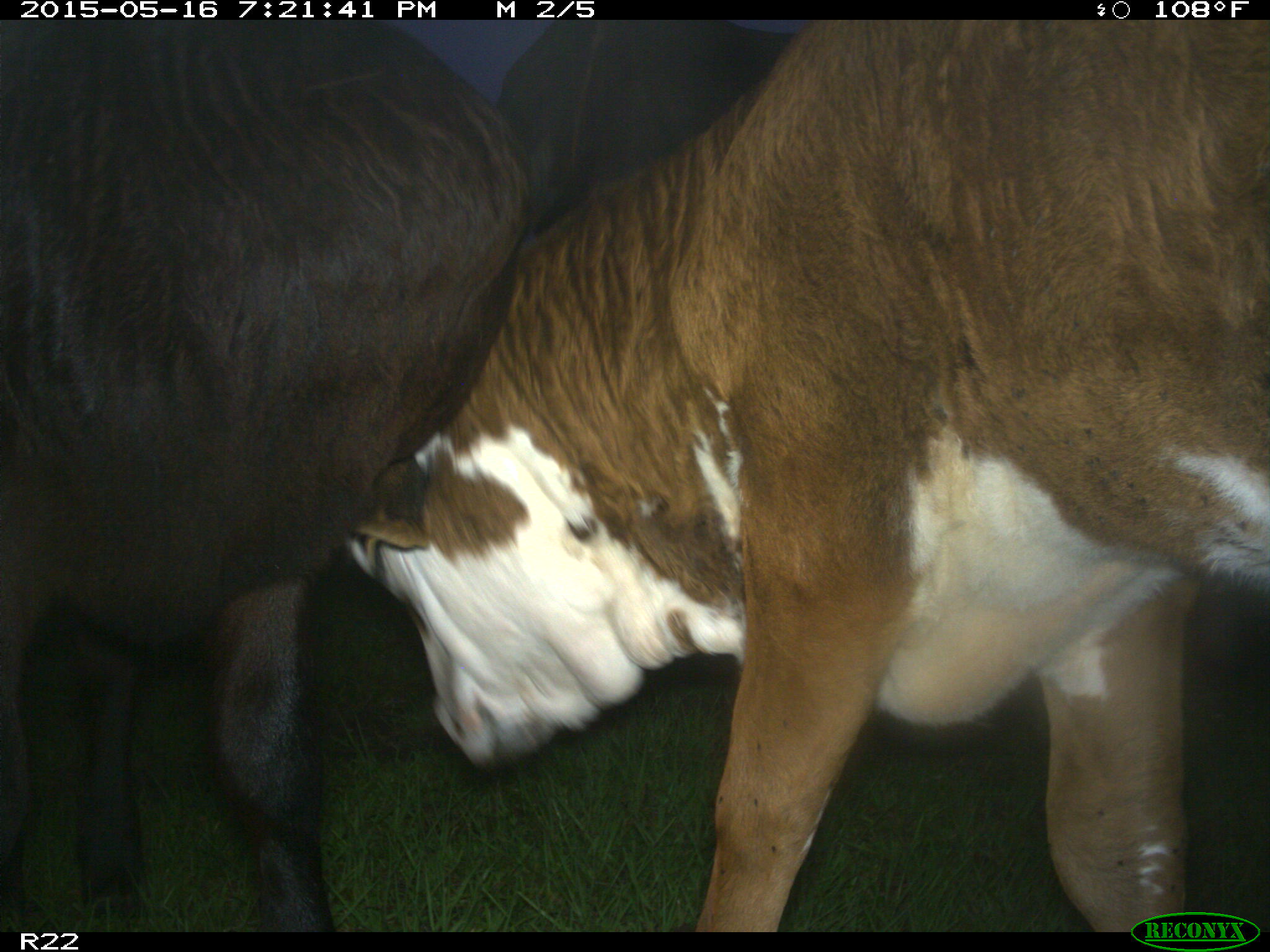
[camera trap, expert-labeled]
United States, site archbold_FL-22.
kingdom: Animalia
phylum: Chordata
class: Mammalia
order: Artiodactyla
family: Bovidae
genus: Bos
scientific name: Bos taurus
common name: domestic cow